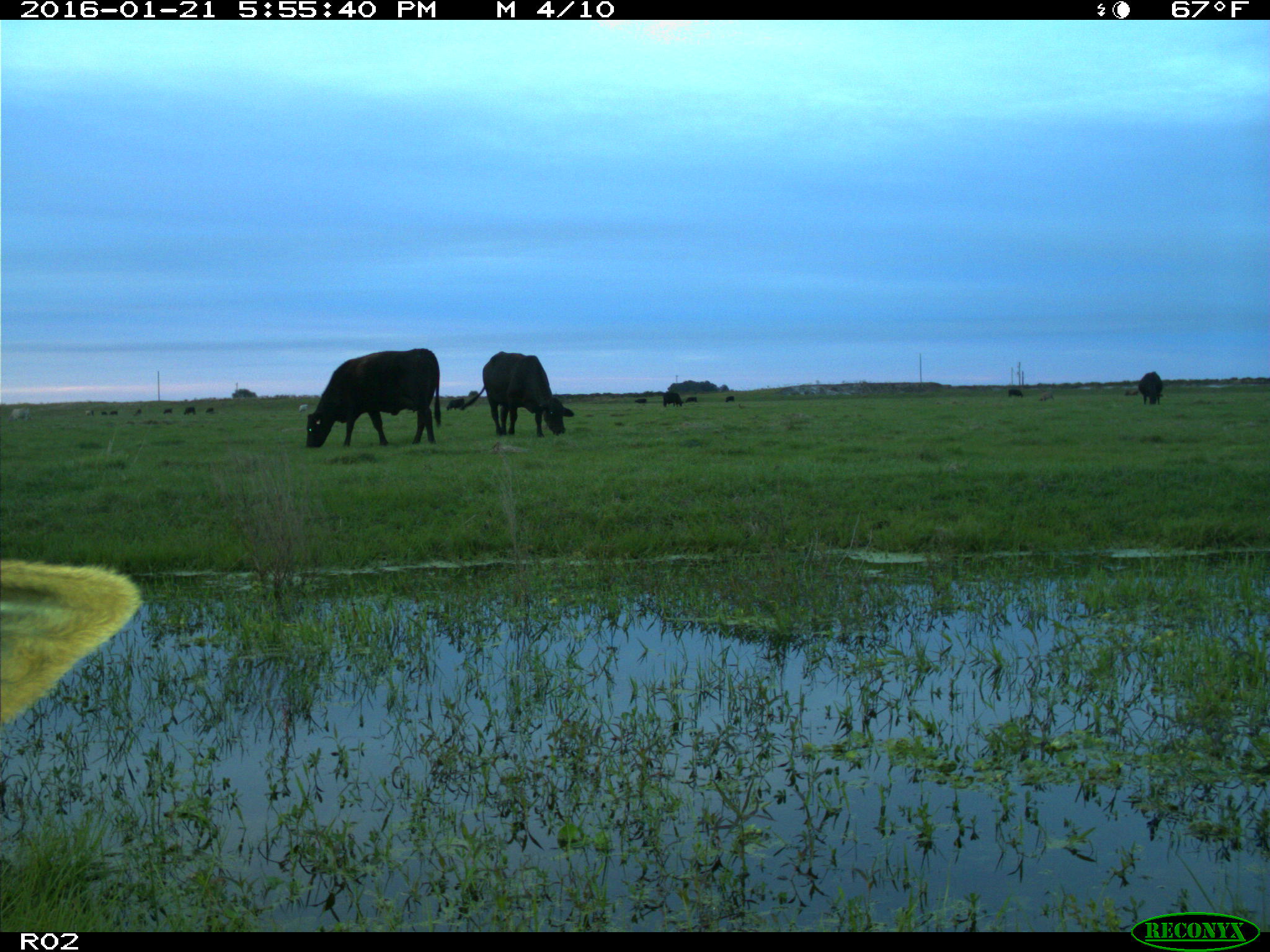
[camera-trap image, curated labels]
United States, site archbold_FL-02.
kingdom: Animalia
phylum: Chordata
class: Mammalia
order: Artiodactyla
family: Bovidae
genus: Bos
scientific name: Bos taurus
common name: domestic cow